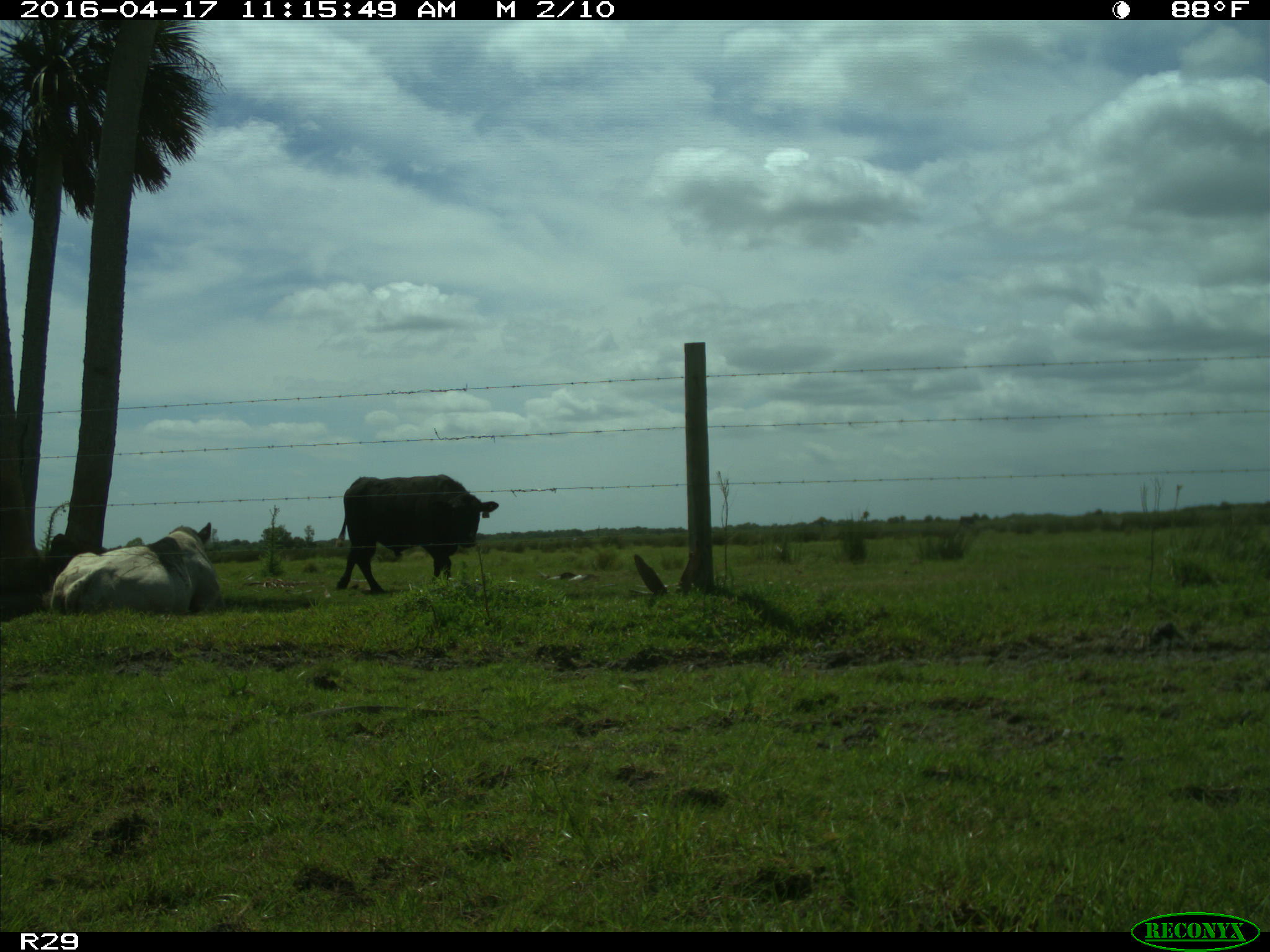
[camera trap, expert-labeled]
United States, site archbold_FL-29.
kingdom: Animalia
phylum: Chordata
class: Mammalia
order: Artiodactyla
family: Bovidae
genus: Bos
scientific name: Bos taurus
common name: domestic cow